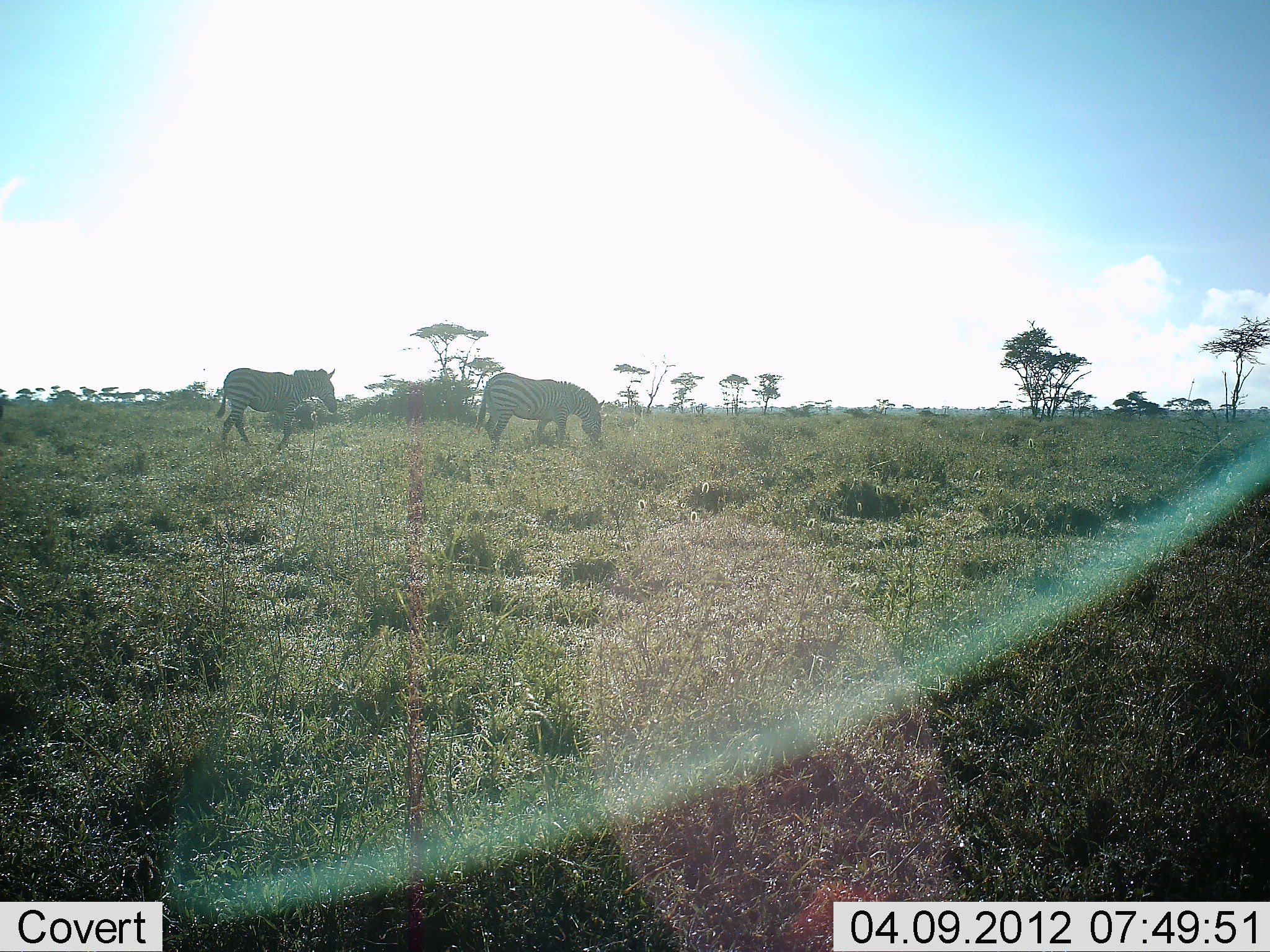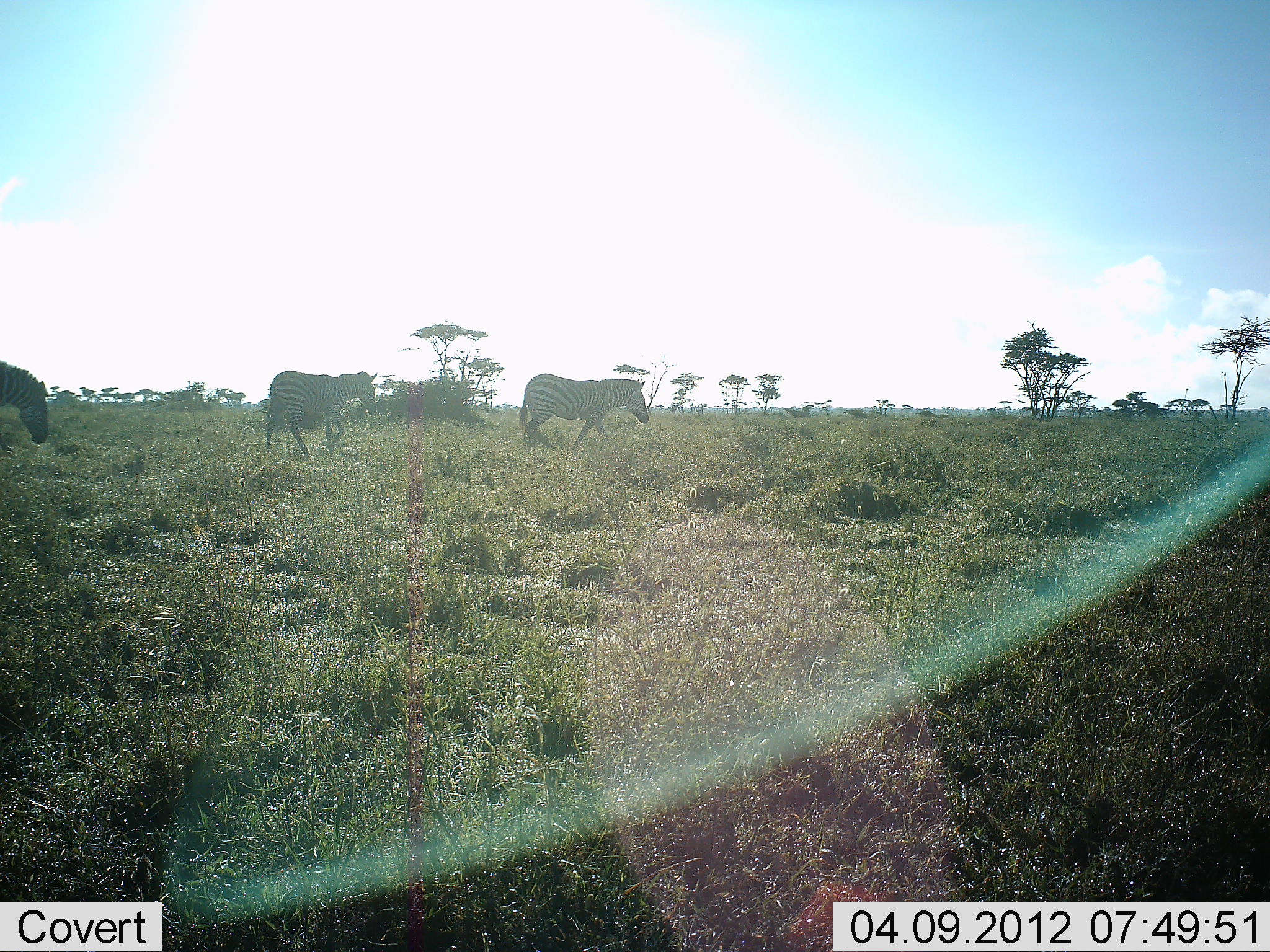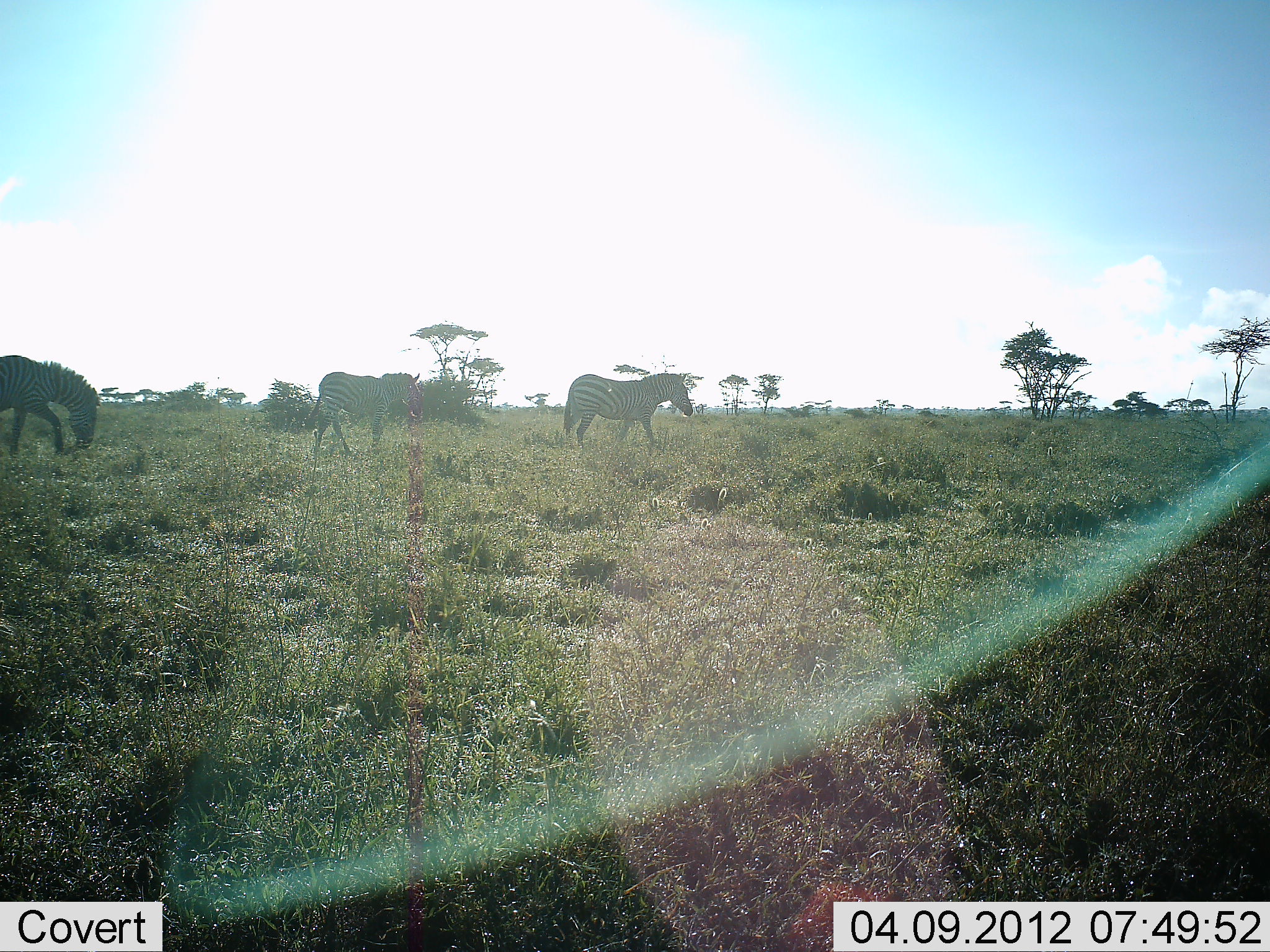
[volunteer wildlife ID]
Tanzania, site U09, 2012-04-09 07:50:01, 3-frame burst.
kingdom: Animalia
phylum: Chordata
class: Mammalia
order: Perissodactyla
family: Equidae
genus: Equus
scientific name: Equus quagga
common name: plains zebra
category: zebra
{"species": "zebra (plains zebra) (Equus quagga)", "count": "3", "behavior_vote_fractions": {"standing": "9%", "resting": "0%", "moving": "96%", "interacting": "0%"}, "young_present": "0%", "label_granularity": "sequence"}